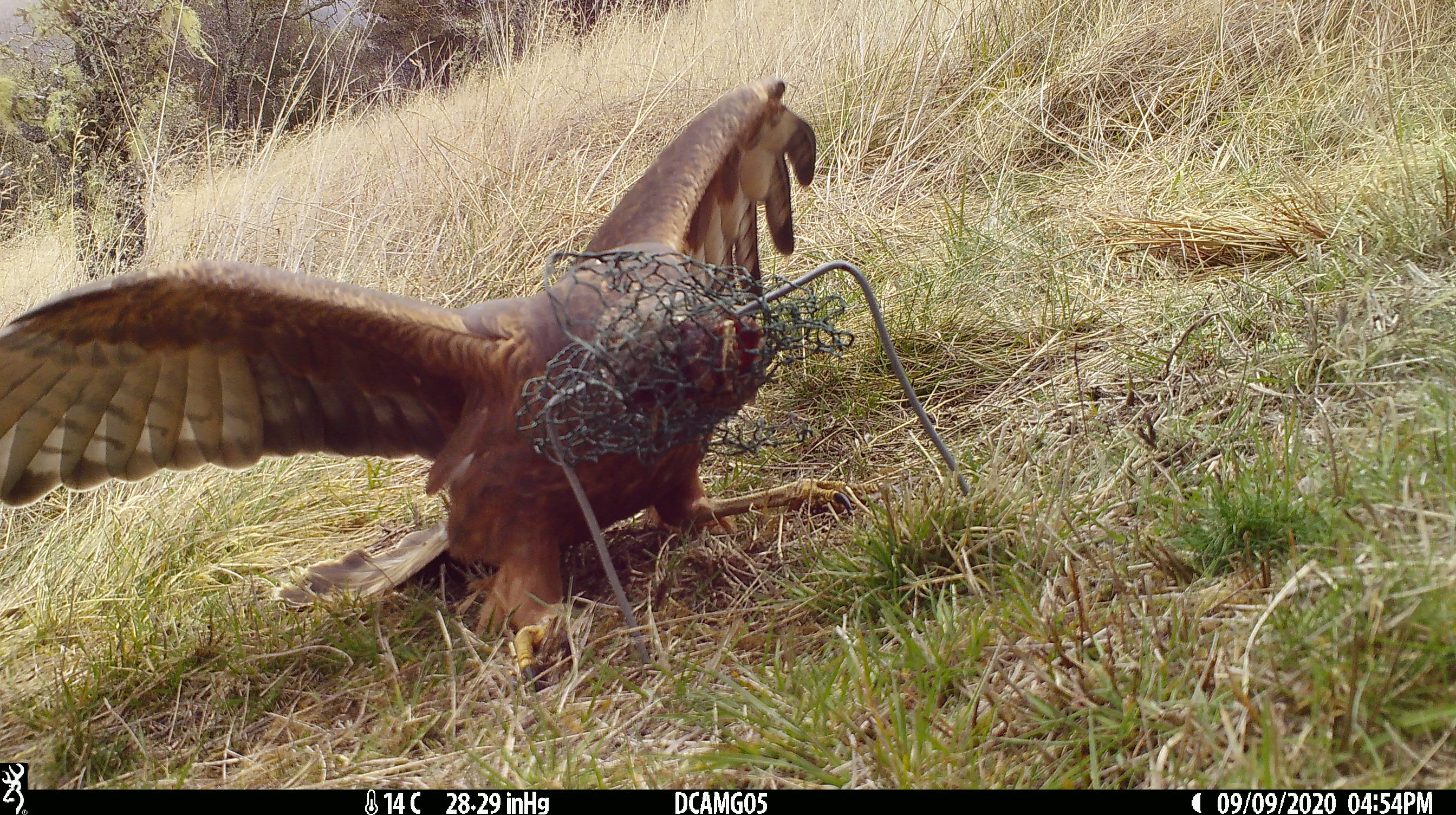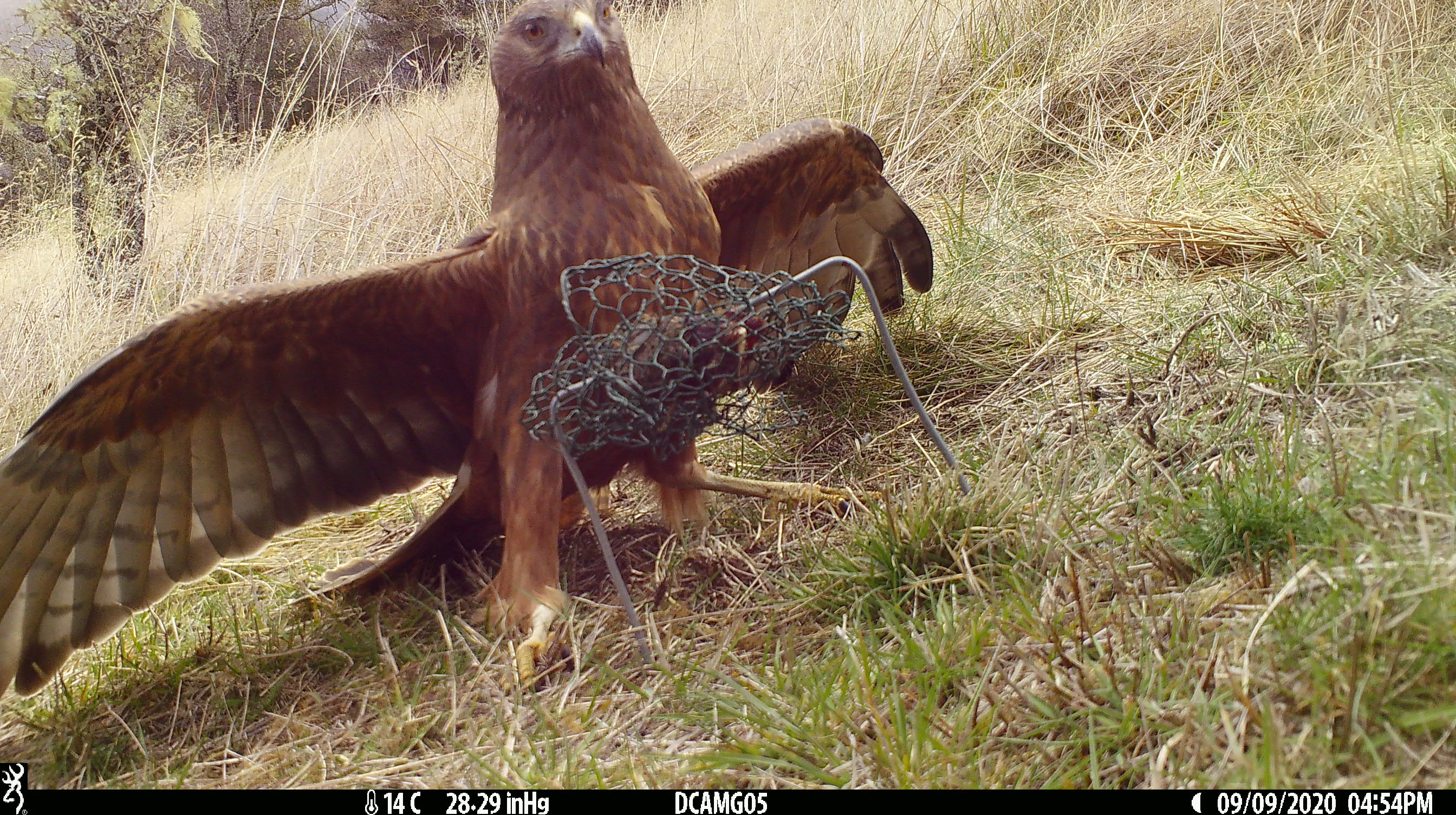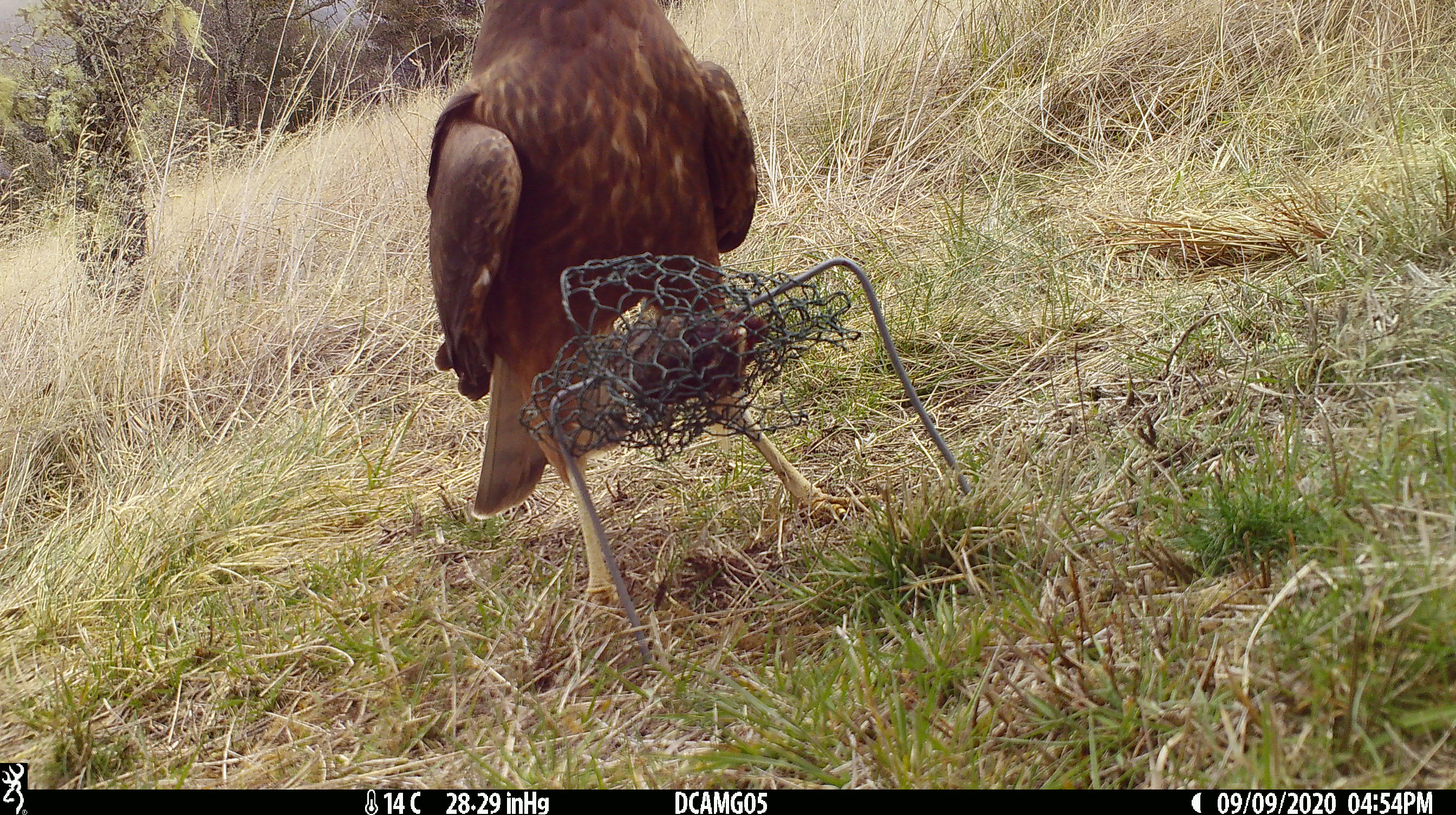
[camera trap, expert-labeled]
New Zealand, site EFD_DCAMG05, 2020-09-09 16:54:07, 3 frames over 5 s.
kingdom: Animalia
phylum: Chordata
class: Aves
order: Accipitriformes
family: Accipitridae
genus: Circus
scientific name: Circus approximans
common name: swamp harrier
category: harrier